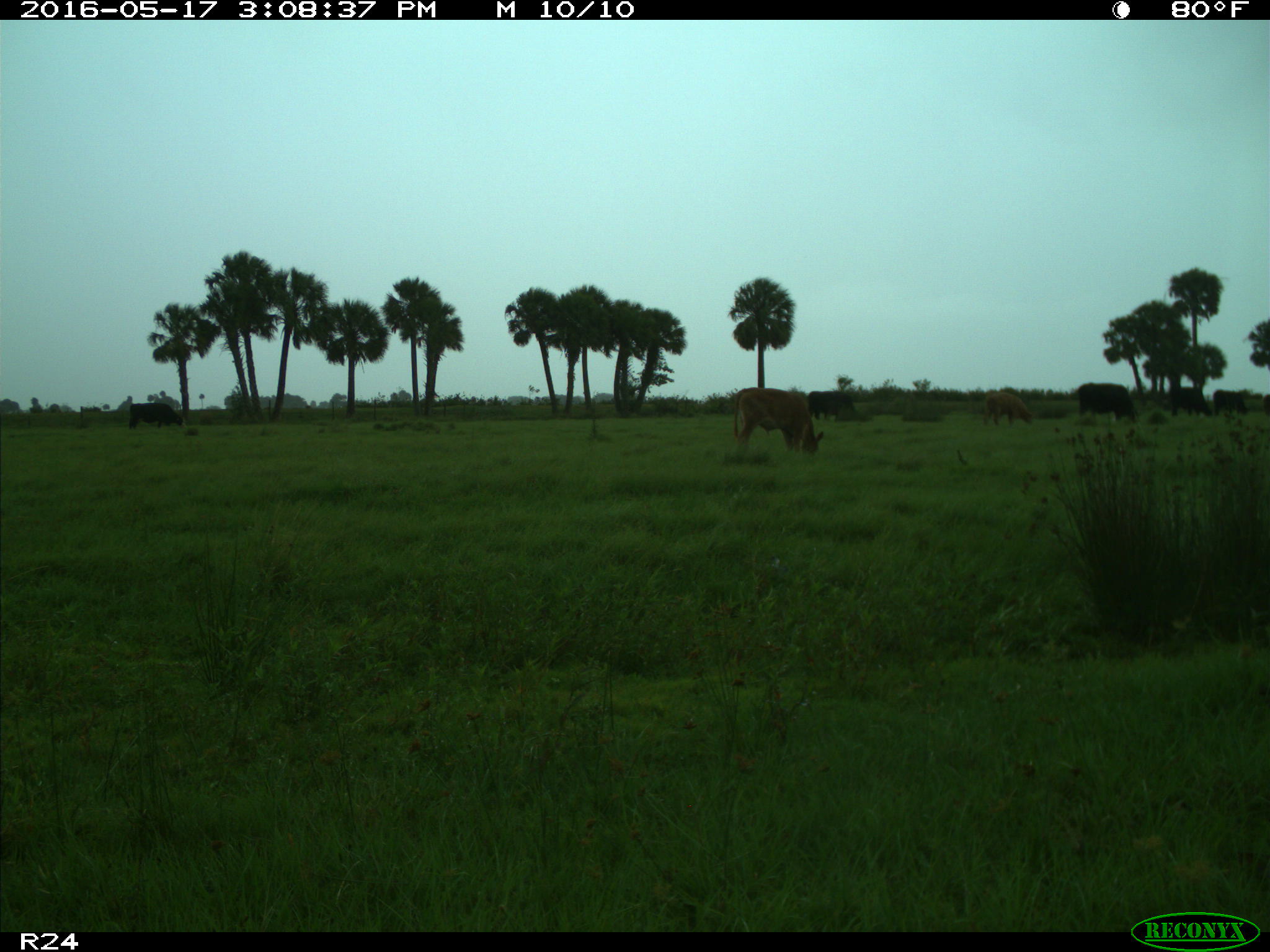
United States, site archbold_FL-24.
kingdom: Animalia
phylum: Chordata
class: Mammalia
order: Artiodactyla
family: Bovidae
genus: Bos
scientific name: Bos taurus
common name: domestic cow